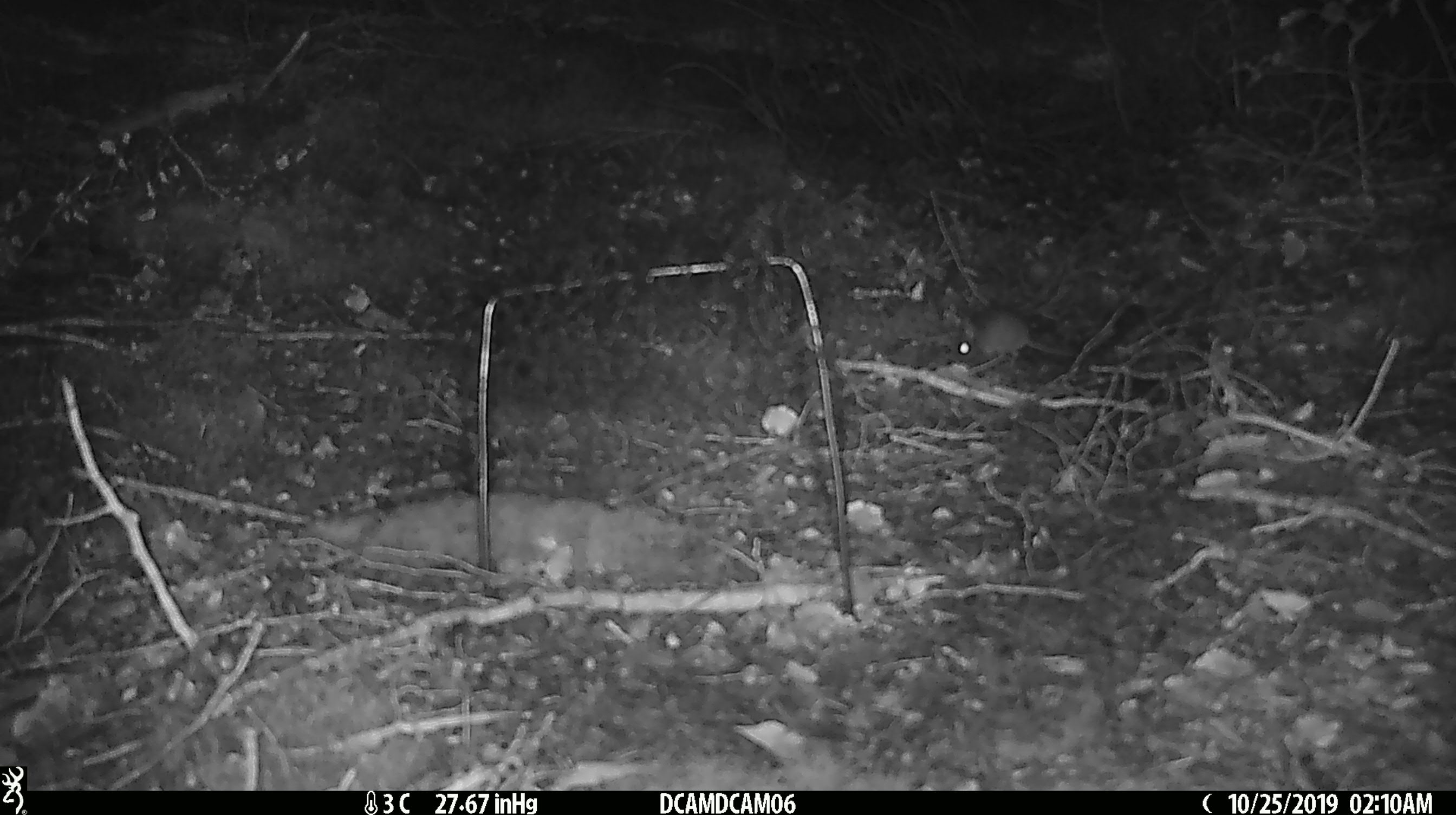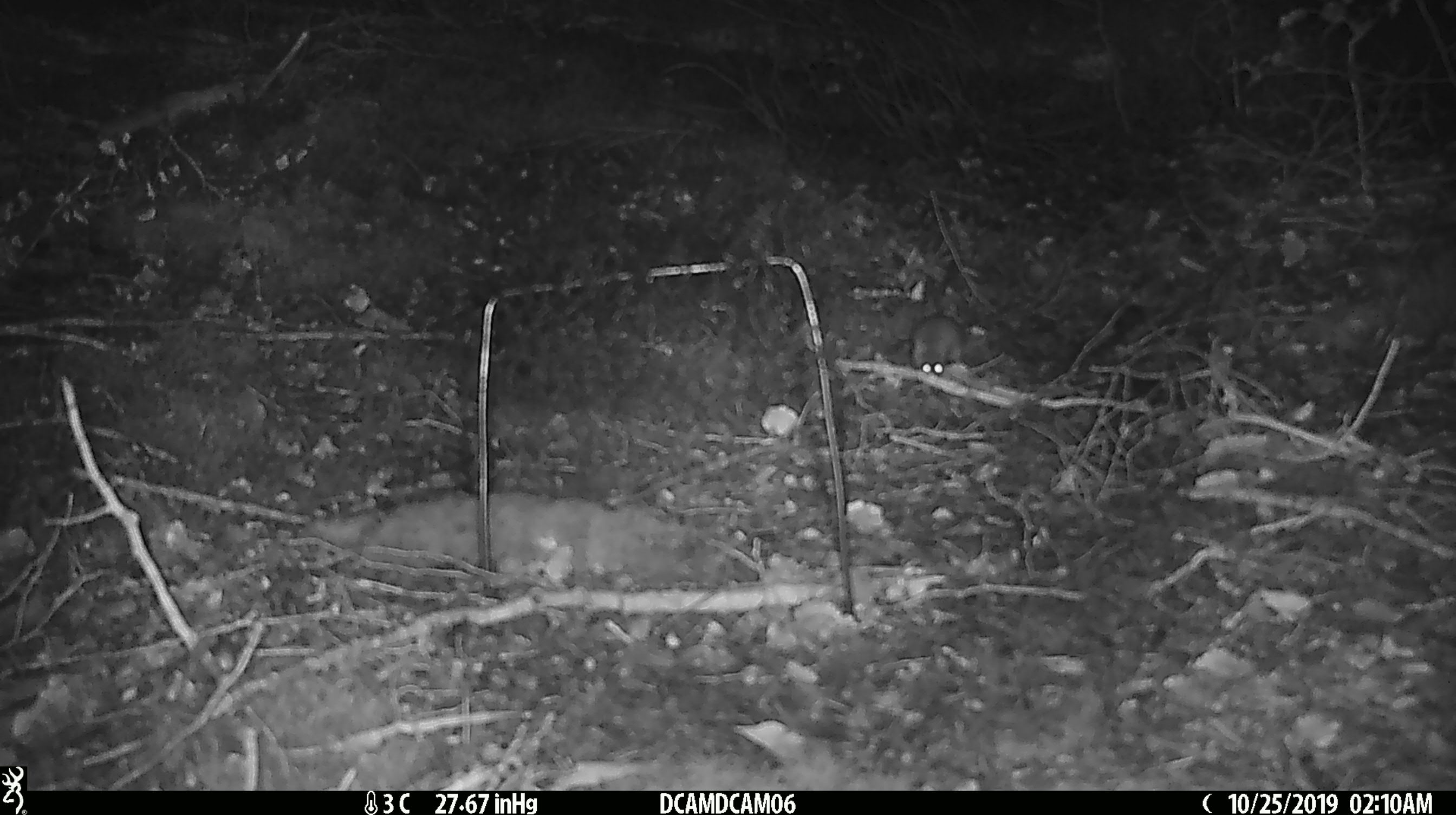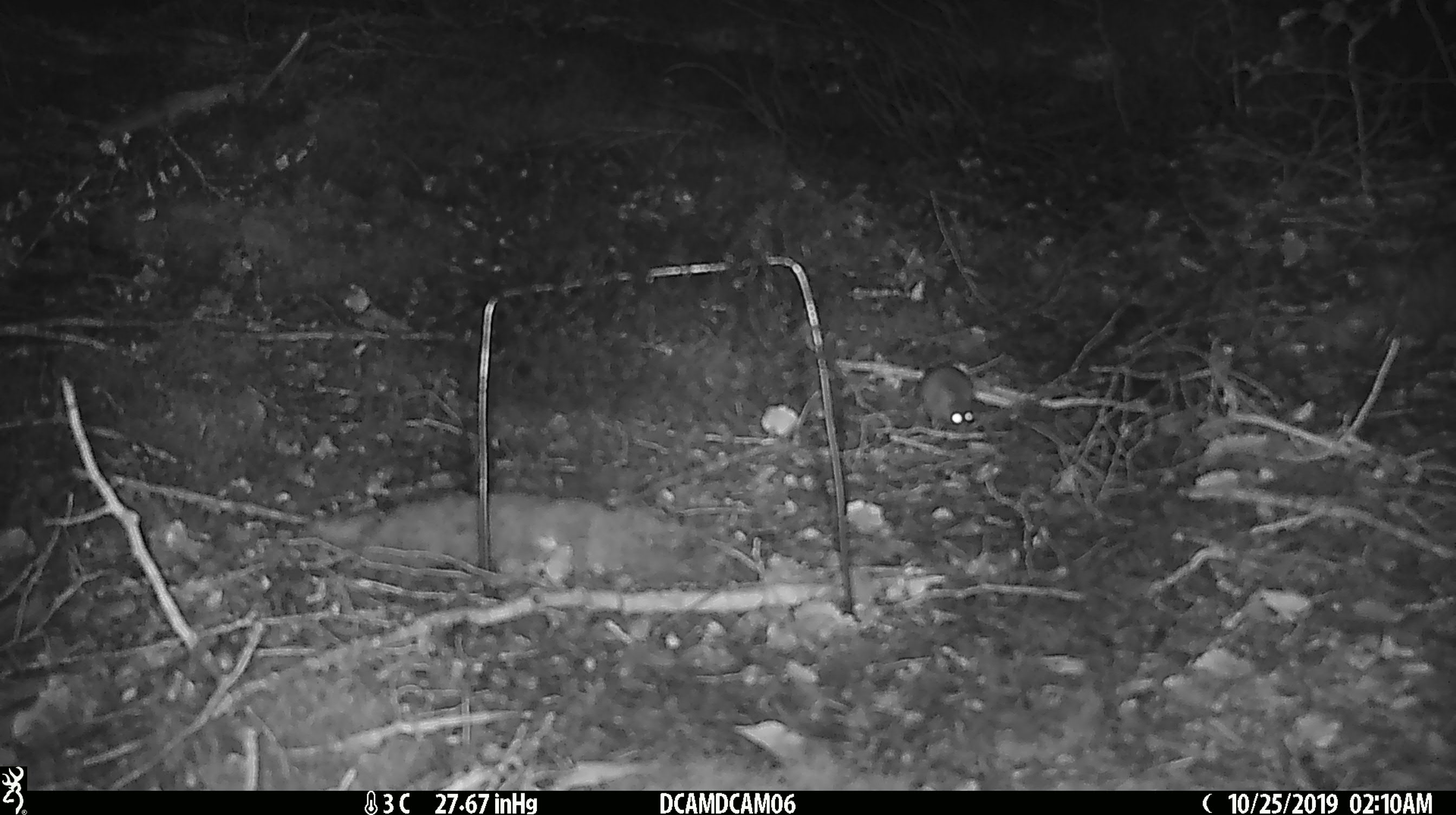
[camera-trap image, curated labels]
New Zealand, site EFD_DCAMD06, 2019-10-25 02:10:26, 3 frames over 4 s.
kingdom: Animalia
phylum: Chordata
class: Mammalia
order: Rodentia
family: Muridae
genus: Mus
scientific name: Mus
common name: mouse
Mouse (Mus).